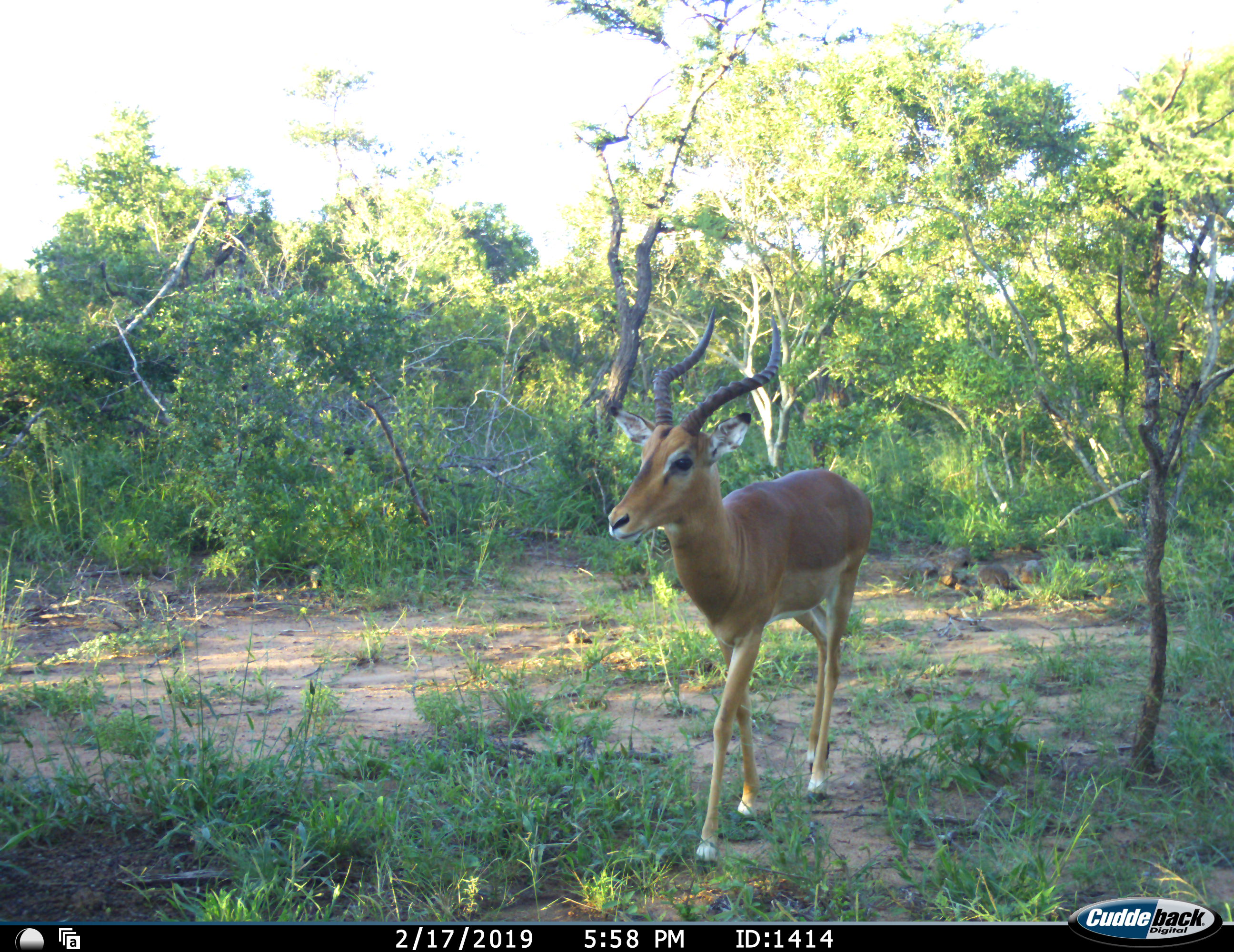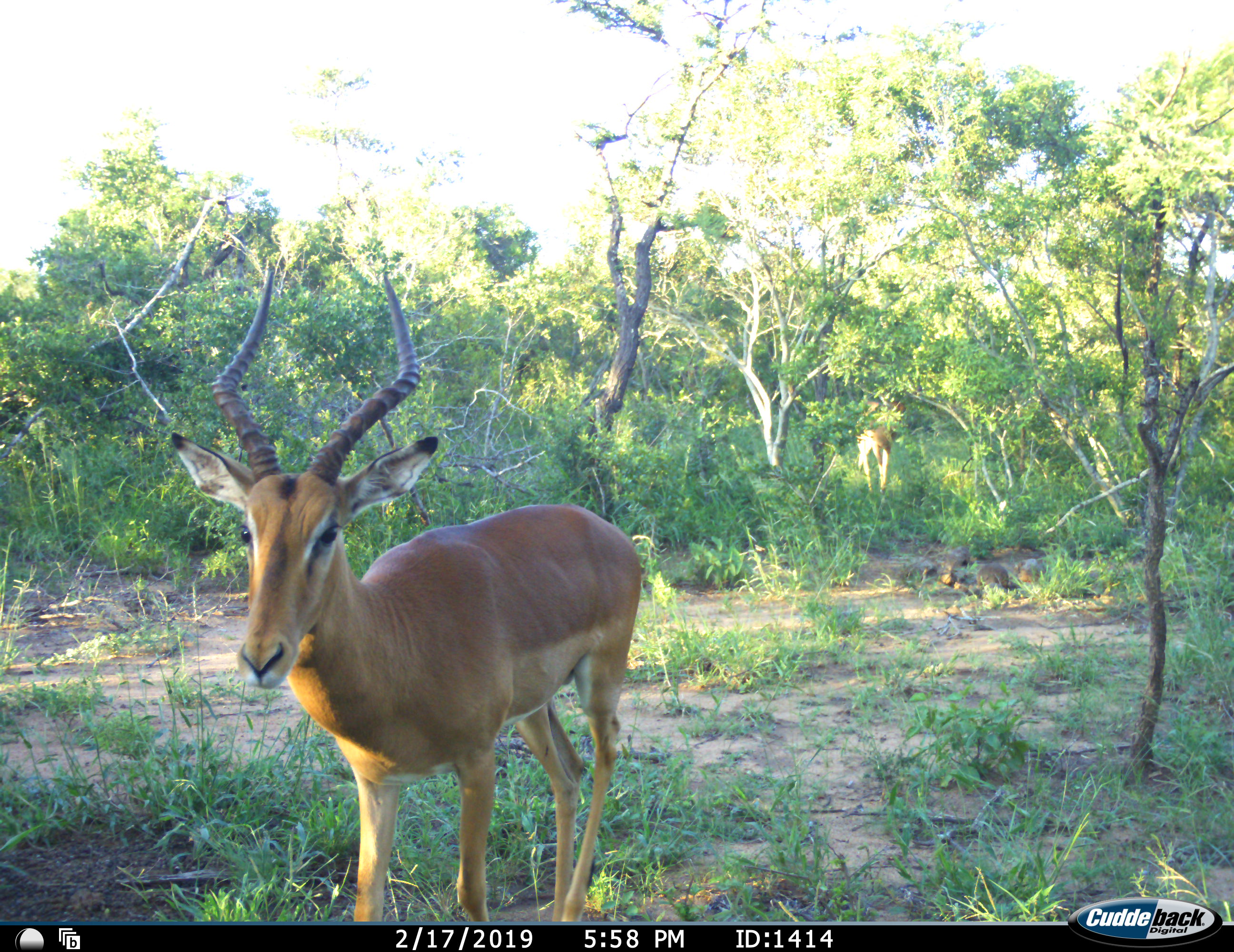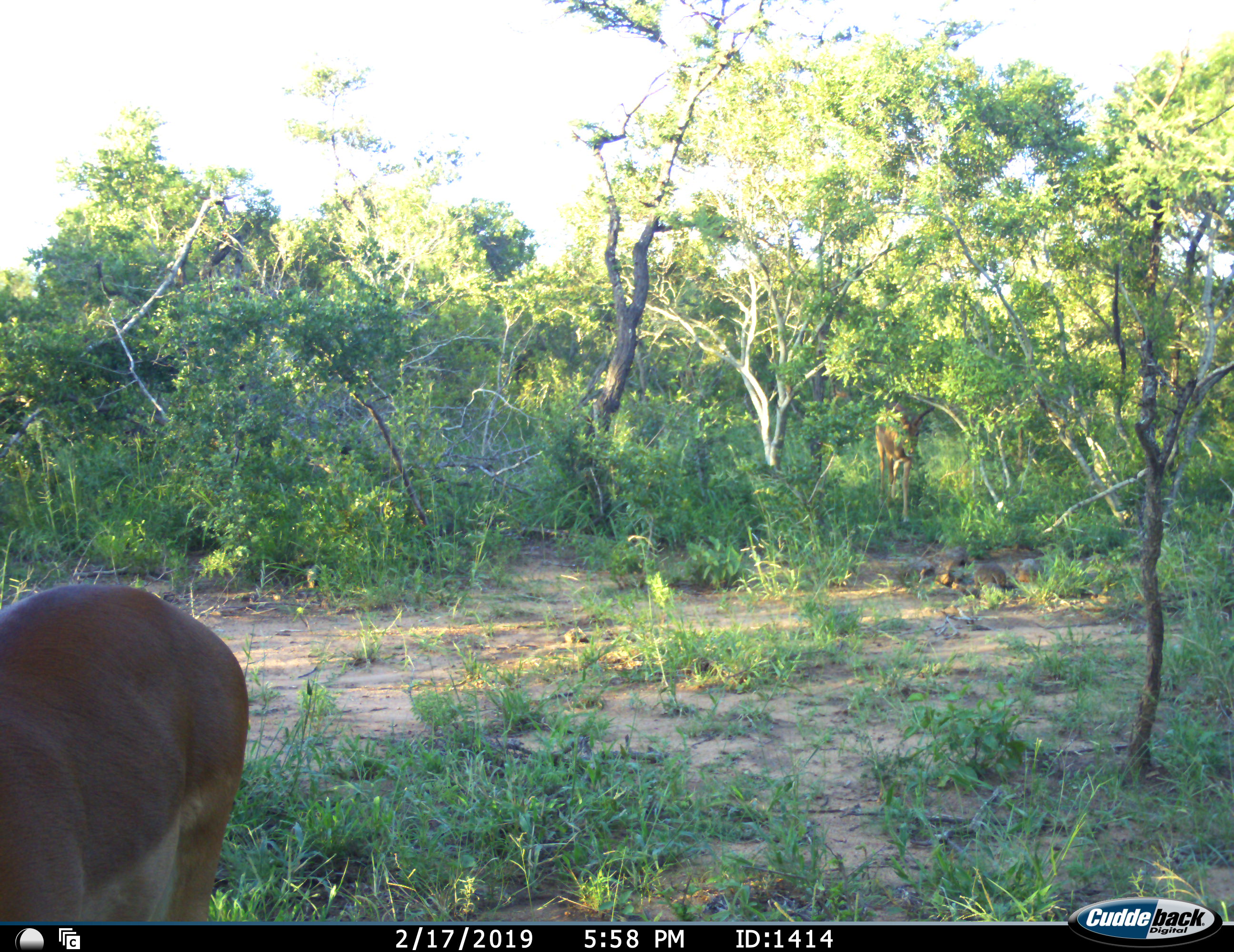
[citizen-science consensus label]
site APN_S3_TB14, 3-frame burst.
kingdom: Animalia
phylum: Chordata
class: Mammalia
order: Artiodactyla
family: Bovidae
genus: Aepyceros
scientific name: Aepyceros melampus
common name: impala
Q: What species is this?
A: Impala (Aepyceros melampus).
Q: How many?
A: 2.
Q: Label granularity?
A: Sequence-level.